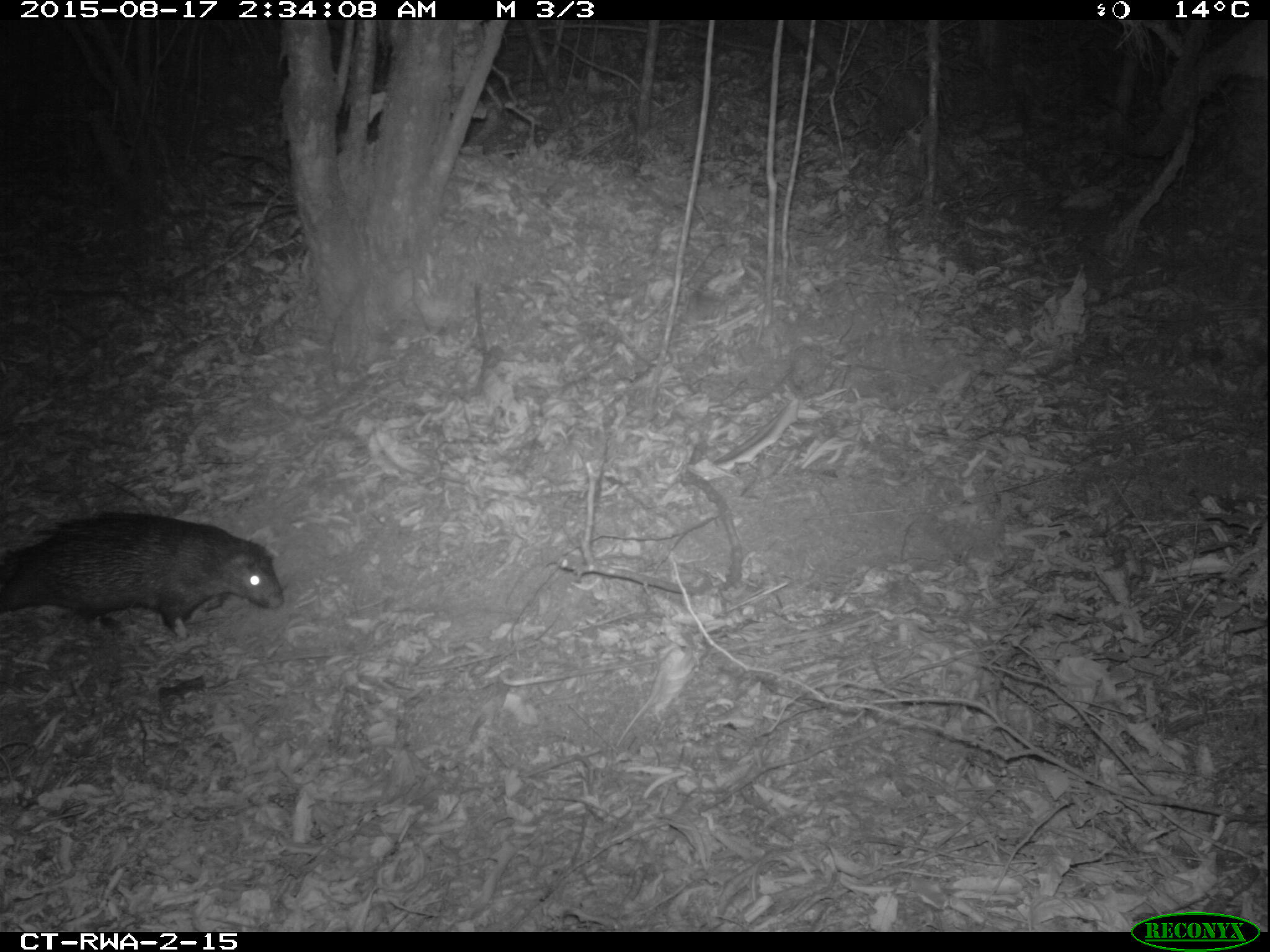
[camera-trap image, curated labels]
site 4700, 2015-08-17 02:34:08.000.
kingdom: Animalia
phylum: Chordata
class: Mammalia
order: Rodentia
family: Hystricidae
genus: Atherurus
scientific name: Atherurus africanus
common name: african brush-tailed porcupine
Atherurus africanus (african brush-tailed porcupine), count 1.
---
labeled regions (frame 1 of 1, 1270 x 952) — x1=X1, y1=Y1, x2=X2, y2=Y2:
atherurus africanus: x1=0, y1=507, x2=284, y2=641